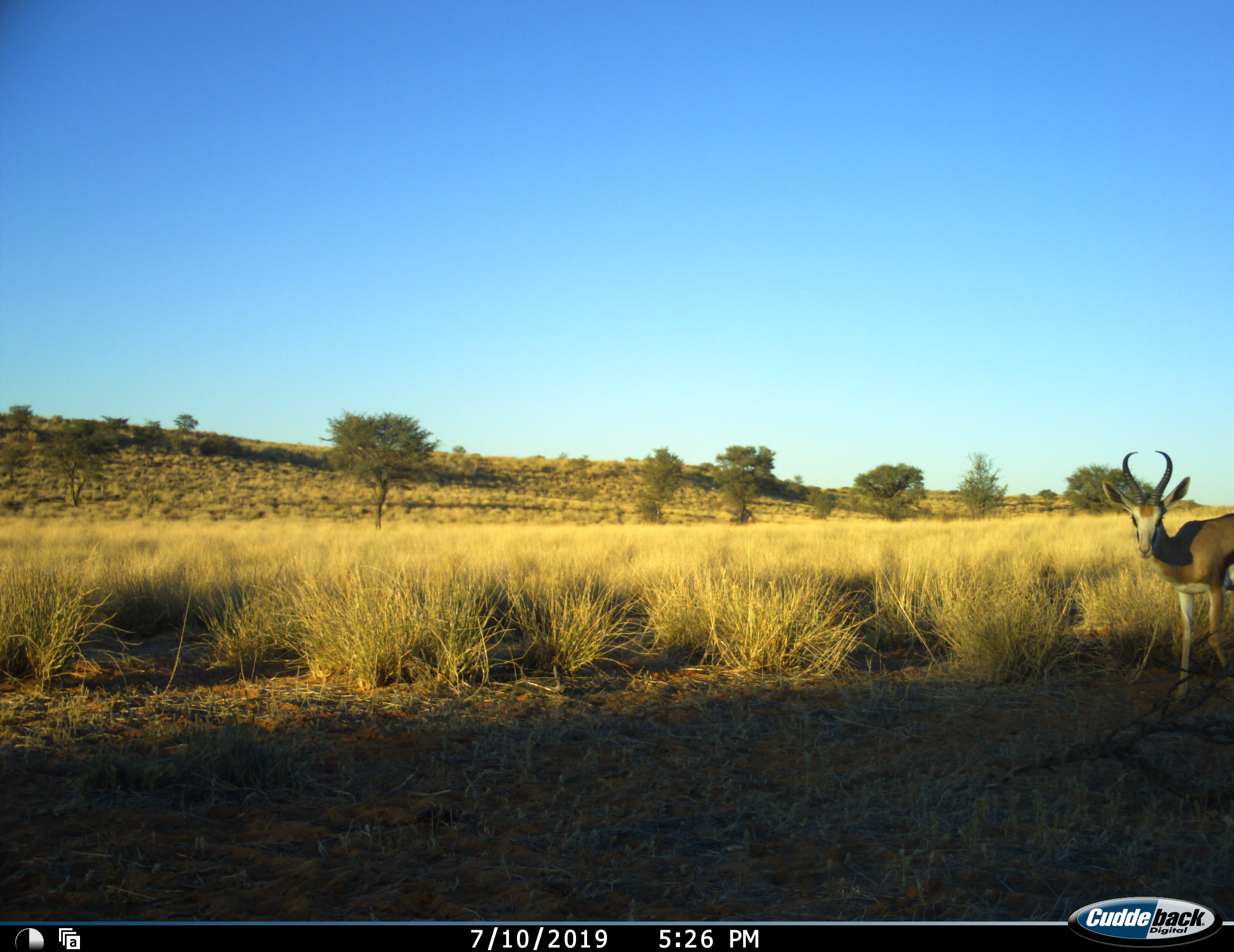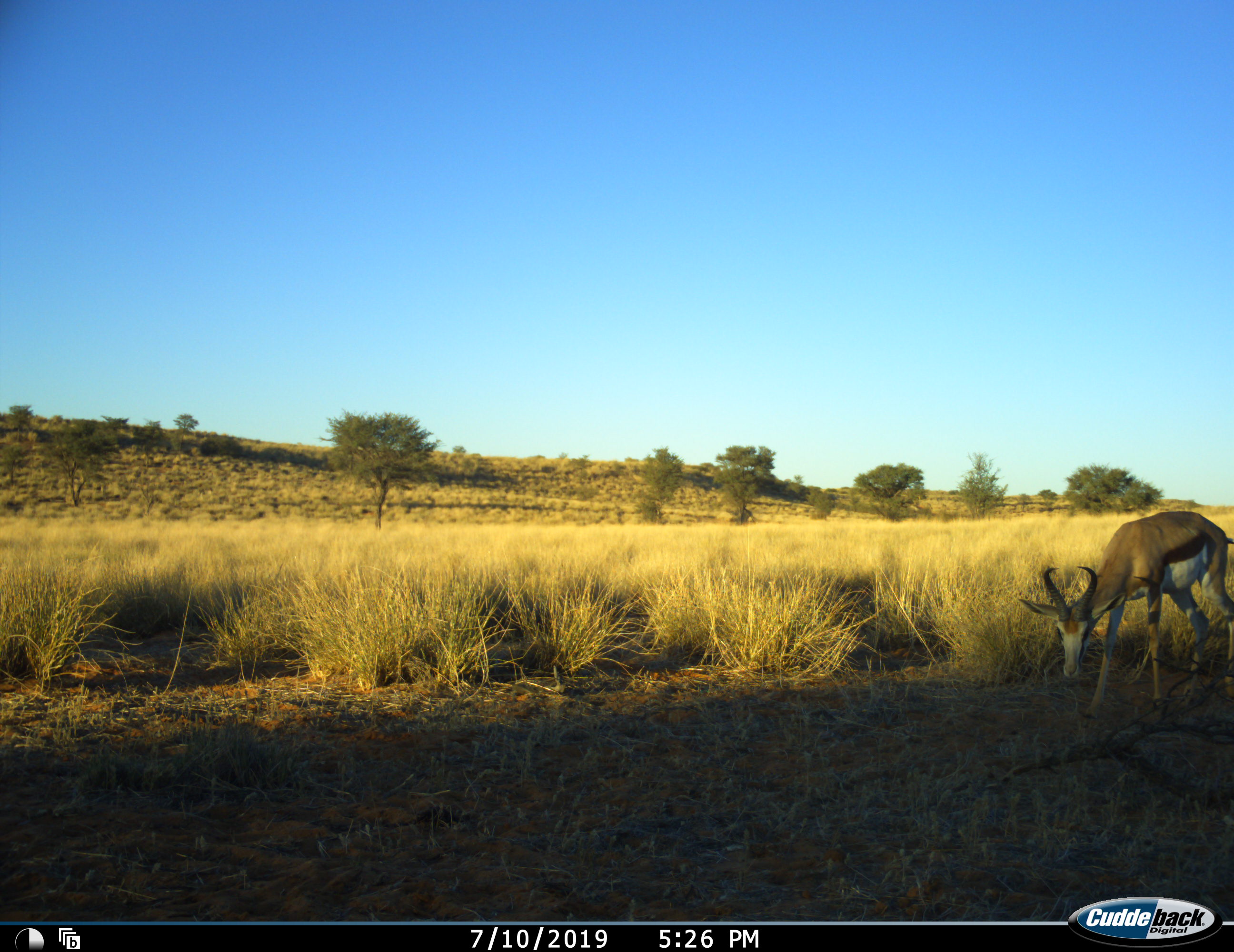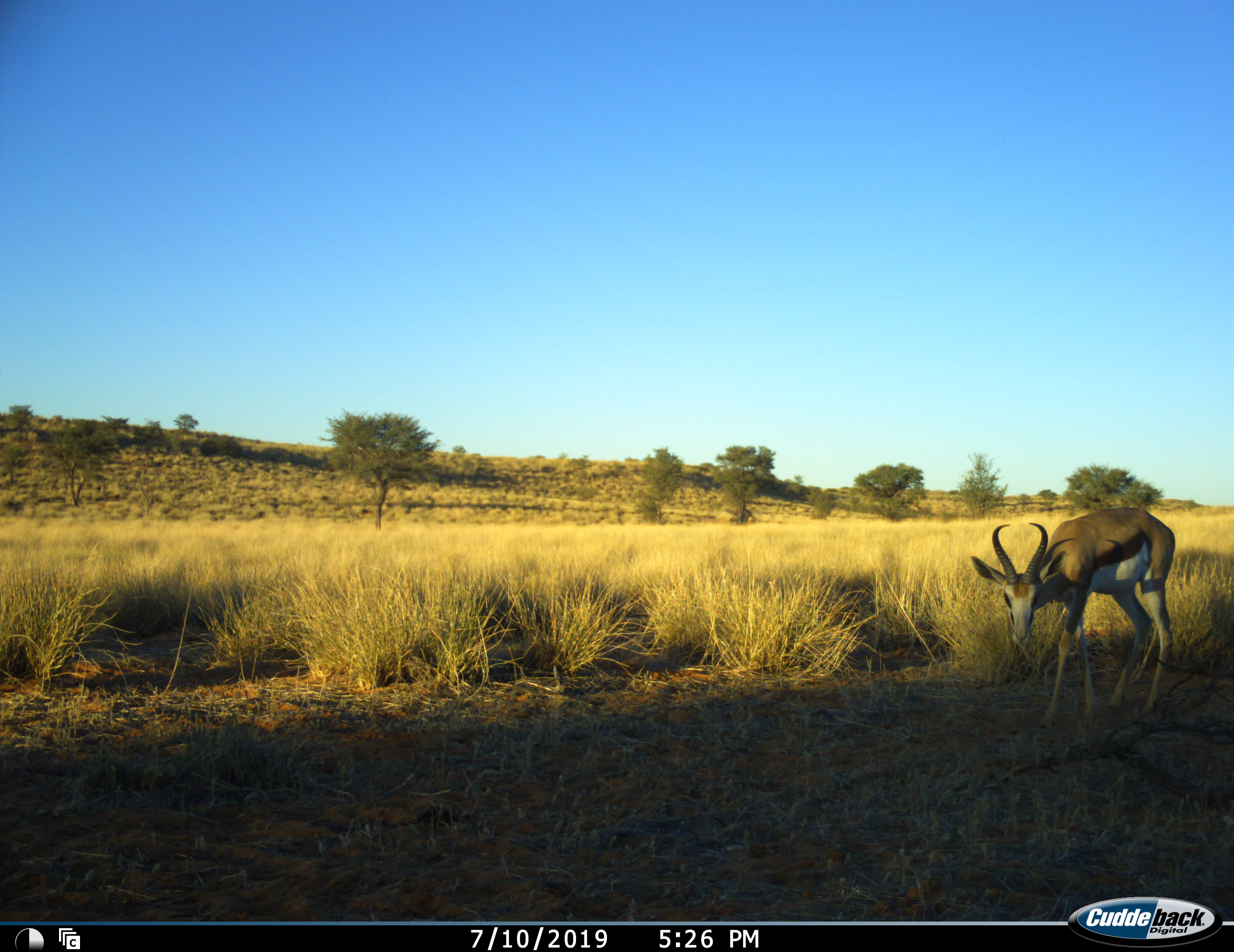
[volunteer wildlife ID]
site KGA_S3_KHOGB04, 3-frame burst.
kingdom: Animalia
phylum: Chordata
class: Mammalia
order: Artiodactyla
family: Bovidae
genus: Antidorcas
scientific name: Antidorcas marsupialis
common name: springbok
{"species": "springbok (Antidorcas marsupialis)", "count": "1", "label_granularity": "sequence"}